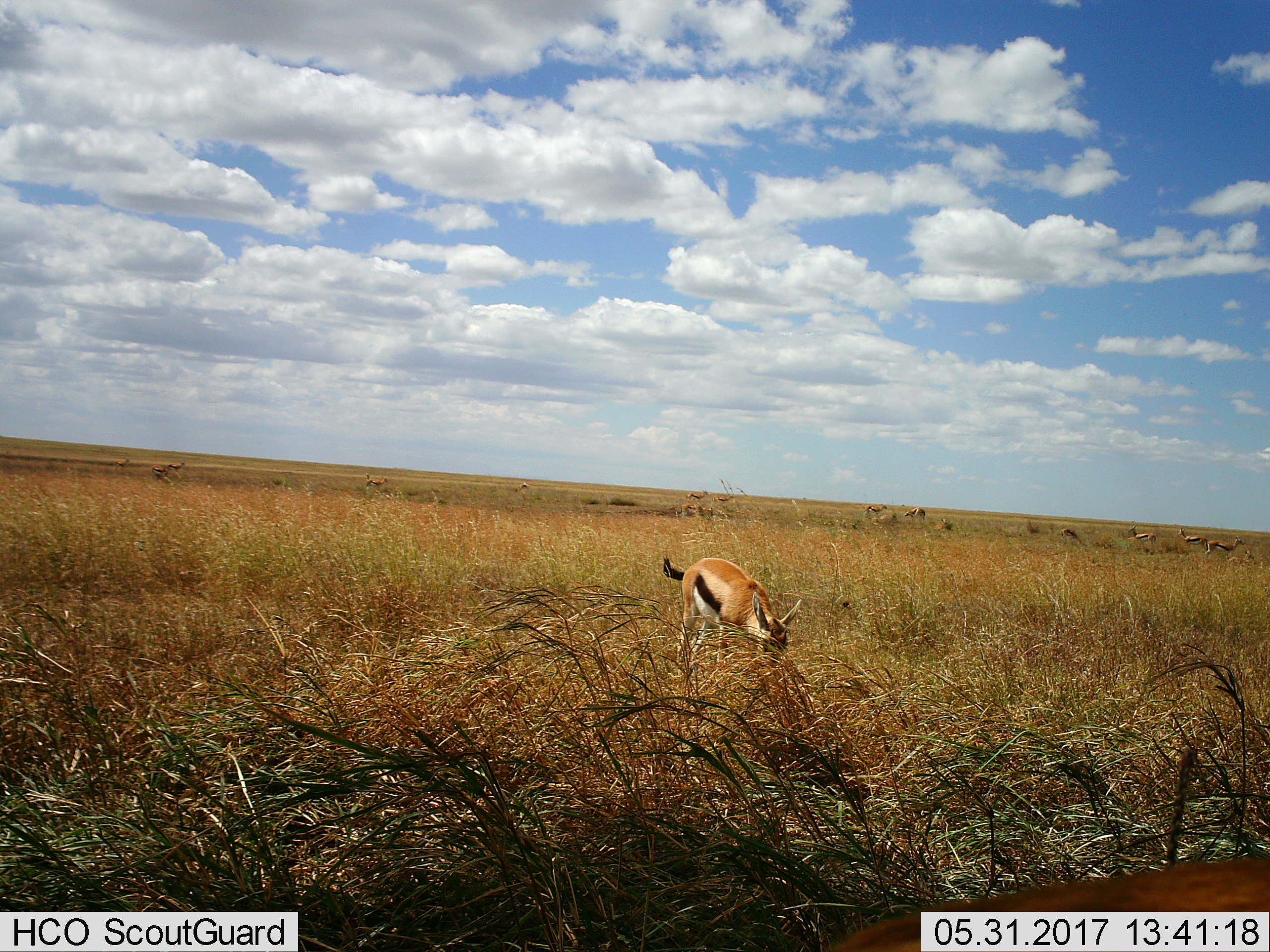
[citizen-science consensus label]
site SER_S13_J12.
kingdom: Animalia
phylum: Chordata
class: Mammalia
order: Artiodactyla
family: Bovidae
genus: Eudorcas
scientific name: Eudorcas thomsonii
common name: thomson's gazelle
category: gazellethomsons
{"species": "gazellethomsons (thomson's gazelle) (Eudorcas thomsonii)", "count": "11-50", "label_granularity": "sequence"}